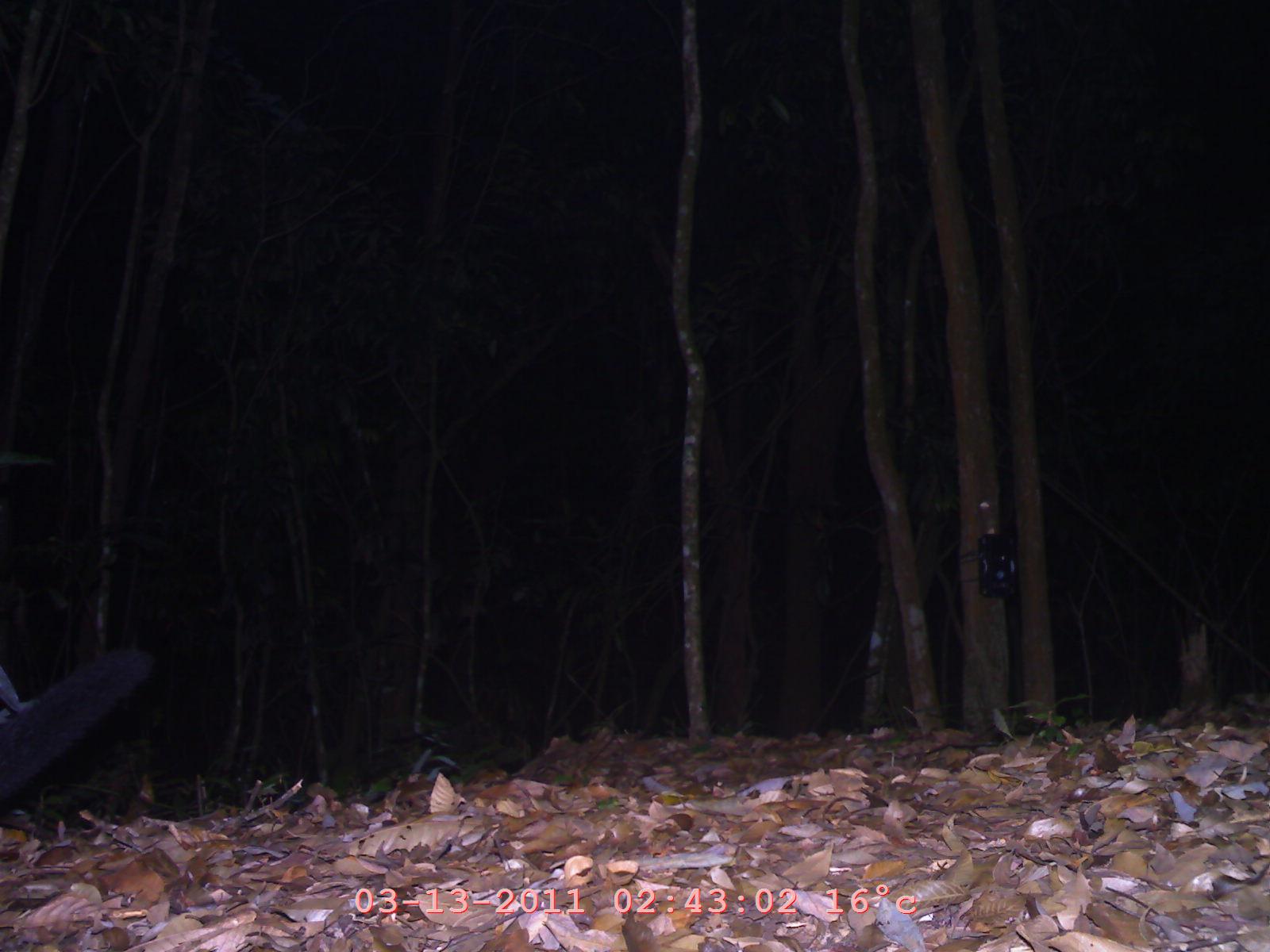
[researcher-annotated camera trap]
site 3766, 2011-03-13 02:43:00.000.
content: unidentified animal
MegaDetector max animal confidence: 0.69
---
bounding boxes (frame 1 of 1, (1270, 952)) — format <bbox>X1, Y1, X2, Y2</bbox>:
unknown: <bbox>0, 647, 157, 804</bbox>